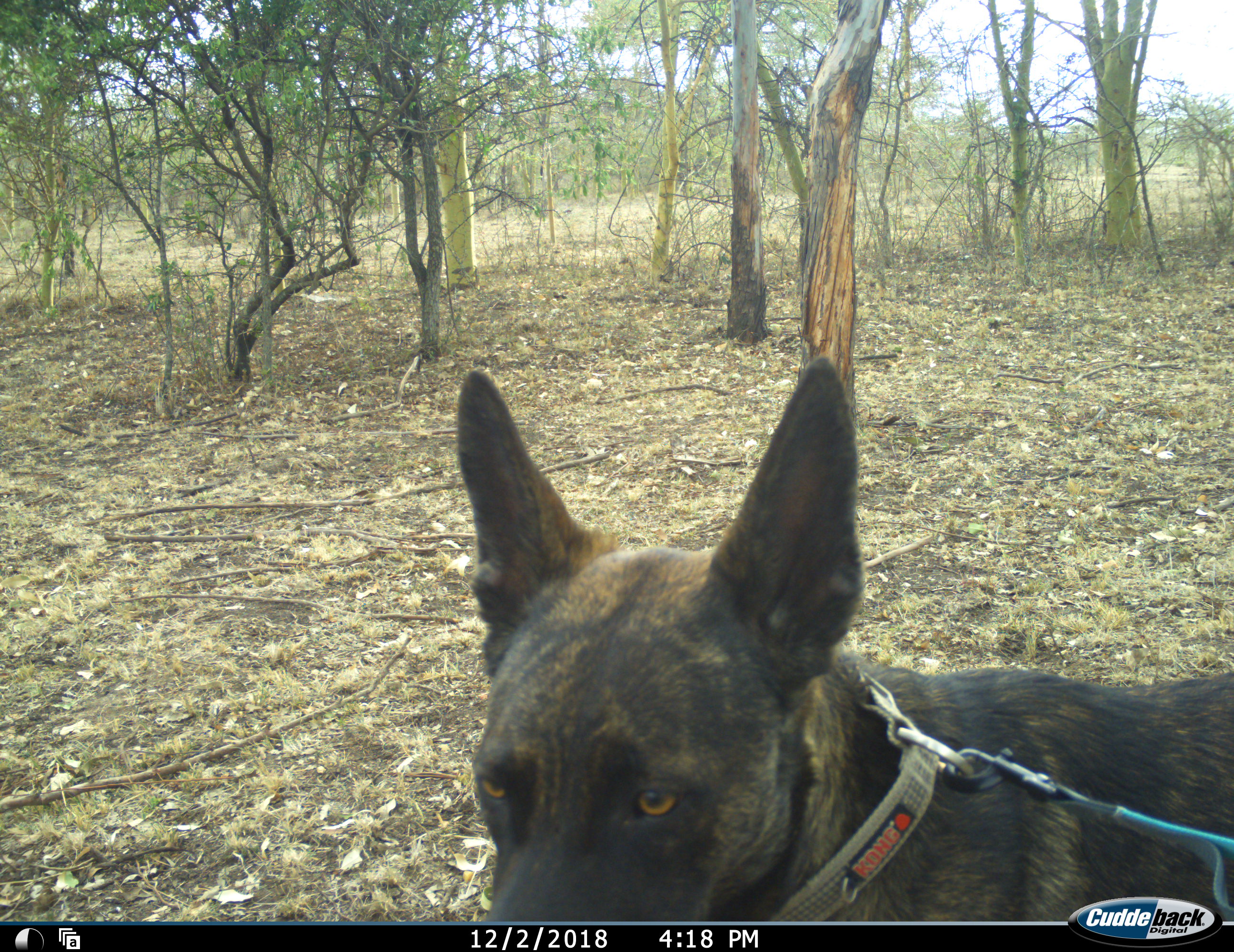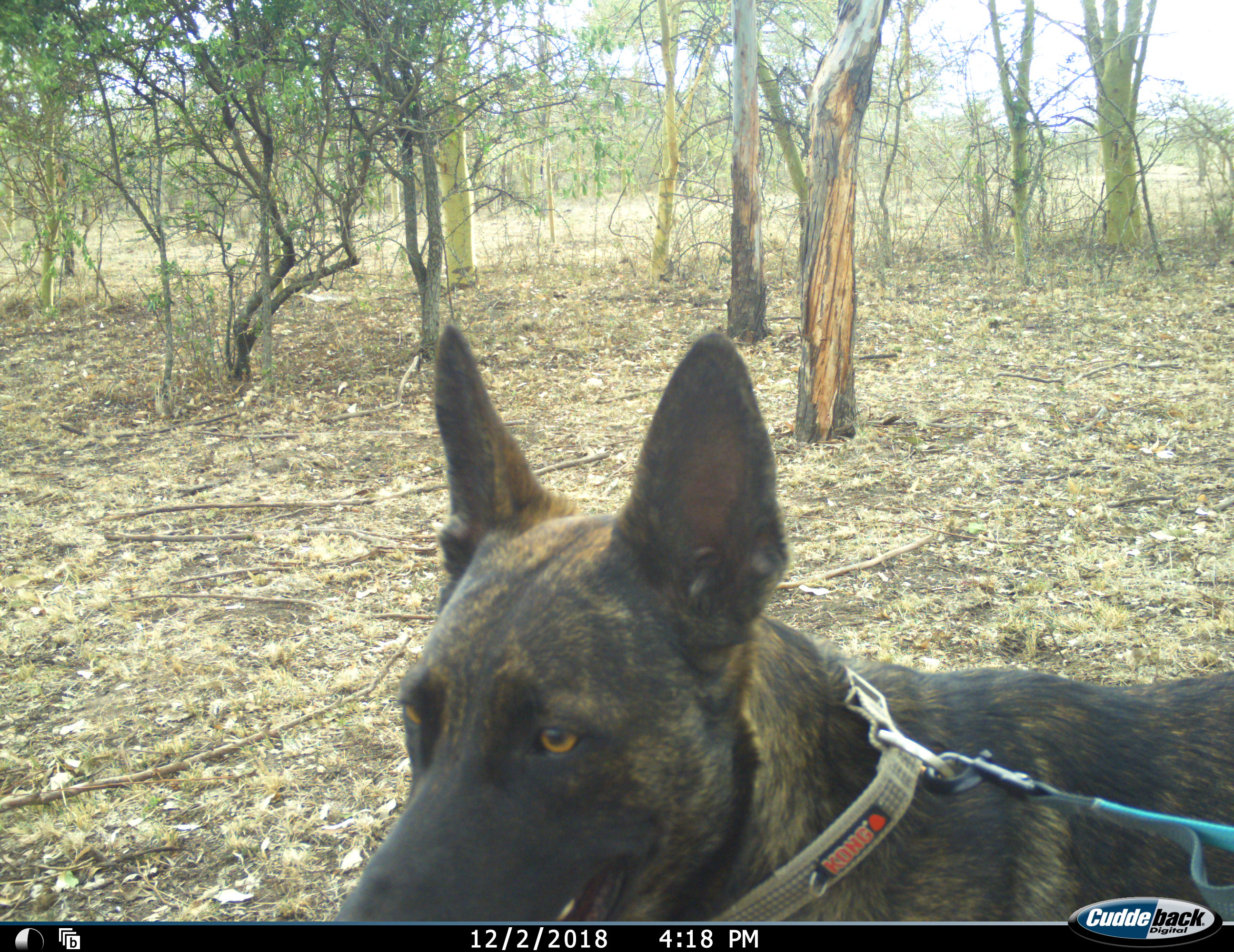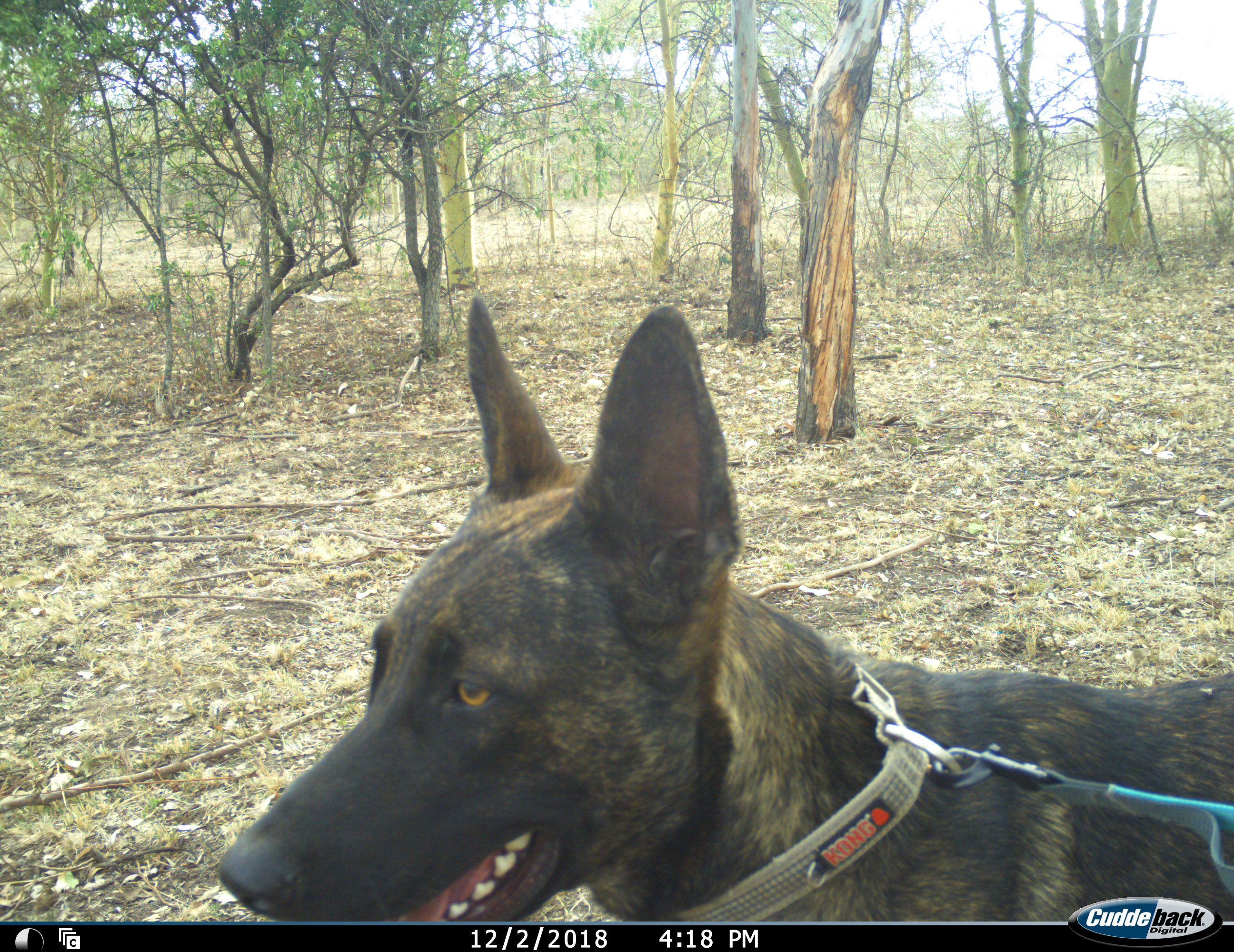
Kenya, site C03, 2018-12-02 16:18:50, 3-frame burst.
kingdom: Animalia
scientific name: Animalia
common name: animal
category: domesticanimal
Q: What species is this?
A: Domesticanimal (animal) (Animalia).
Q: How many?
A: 1.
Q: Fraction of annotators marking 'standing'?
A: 90%.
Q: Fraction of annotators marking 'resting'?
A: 0%.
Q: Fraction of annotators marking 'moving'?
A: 10%.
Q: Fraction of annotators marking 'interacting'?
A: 0%.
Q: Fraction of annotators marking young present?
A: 0%.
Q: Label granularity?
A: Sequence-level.